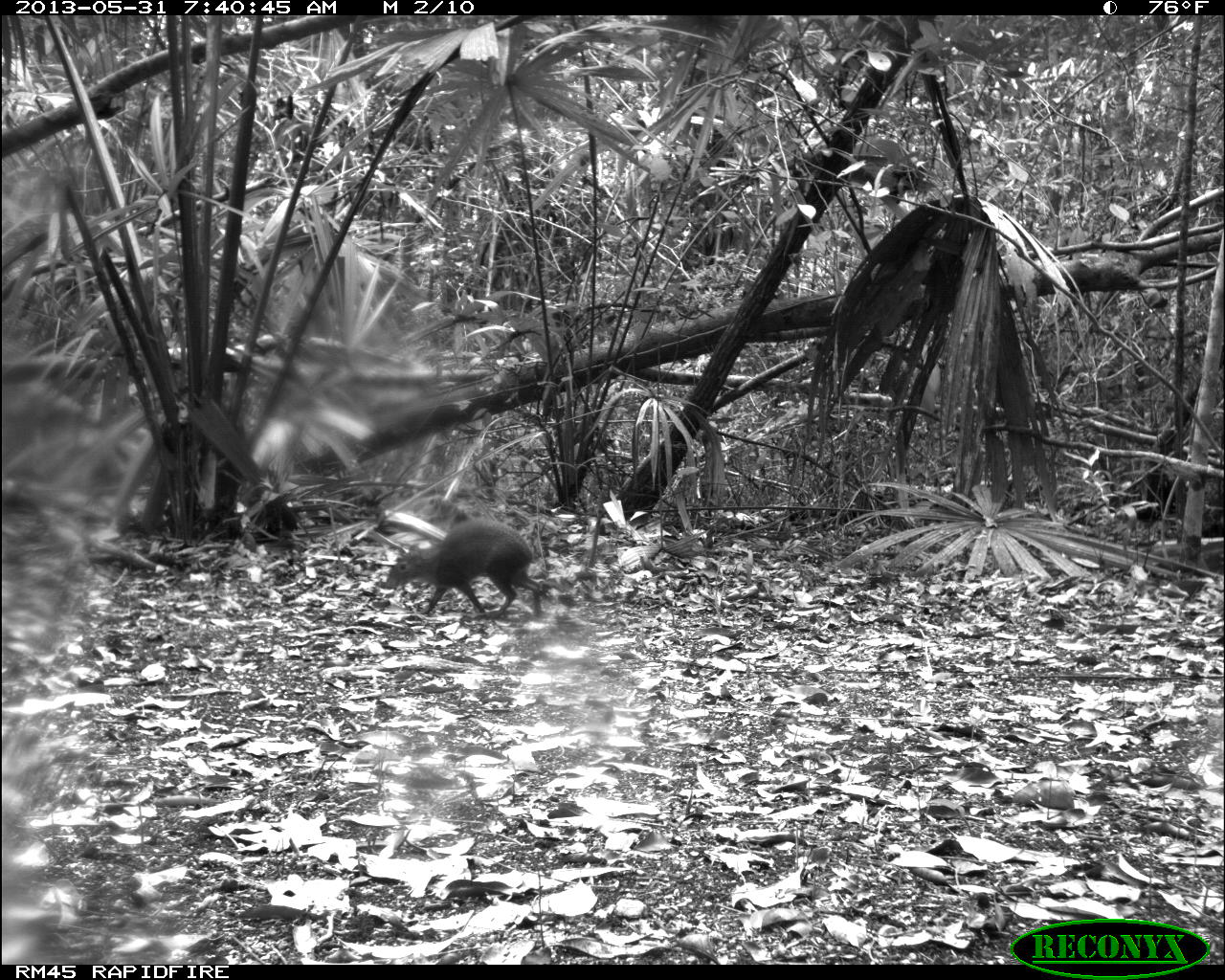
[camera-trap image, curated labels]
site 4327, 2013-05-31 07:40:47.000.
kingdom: Animalia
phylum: Chordata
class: Mammalia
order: Rodentia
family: Dasyproctidae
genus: Dasyprocta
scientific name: Dasyprocta punctata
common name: central american agouti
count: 1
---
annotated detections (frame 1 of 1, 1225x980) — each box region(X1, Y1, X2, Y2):
dasyprocta punctata: region(385, 516, 542, 620)